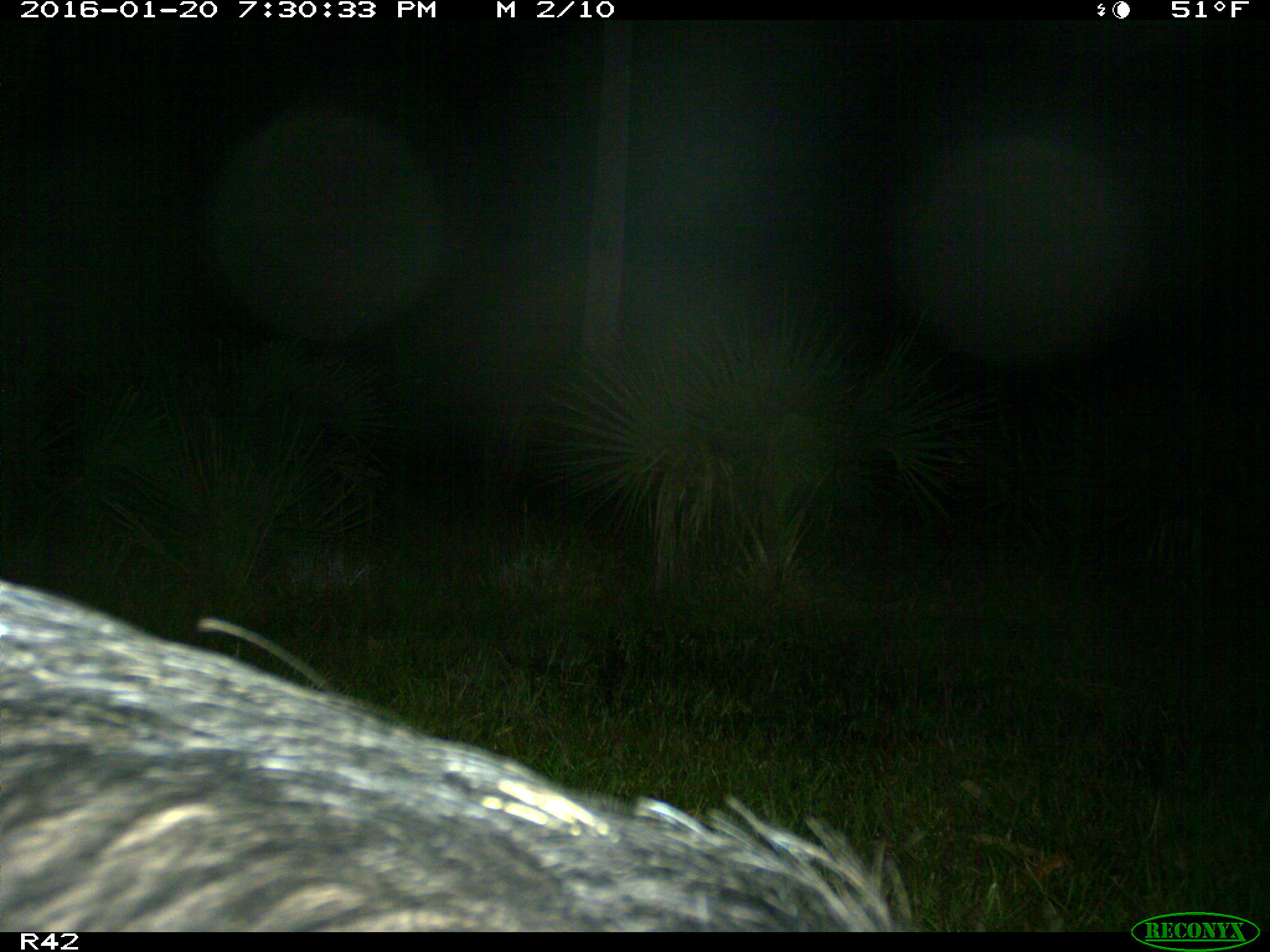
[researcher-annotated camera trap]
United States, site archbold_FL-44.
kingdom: Animalia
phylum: Chordata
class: Mammalia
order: Artiodactyla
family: Suidae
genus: Sus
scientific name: Sus scrofa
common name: wild boar